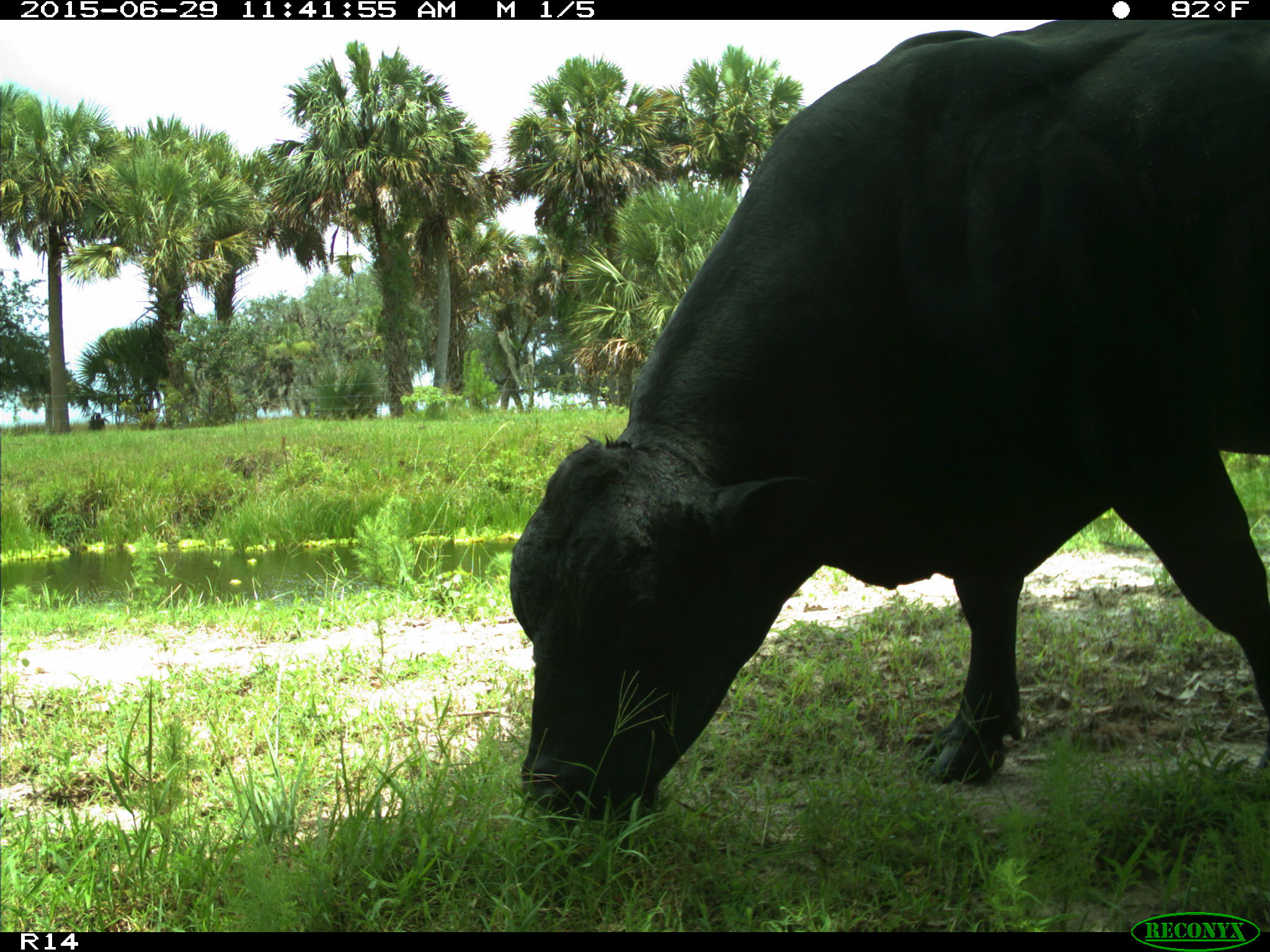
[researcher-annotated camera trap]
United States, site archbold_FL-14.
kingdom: Animalia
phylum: Chordata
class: Mammalia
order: Artiodactyla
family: Bovidae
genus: Bos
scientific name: Bos taurus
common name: domestic cow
Bos taurus (domestic cow).